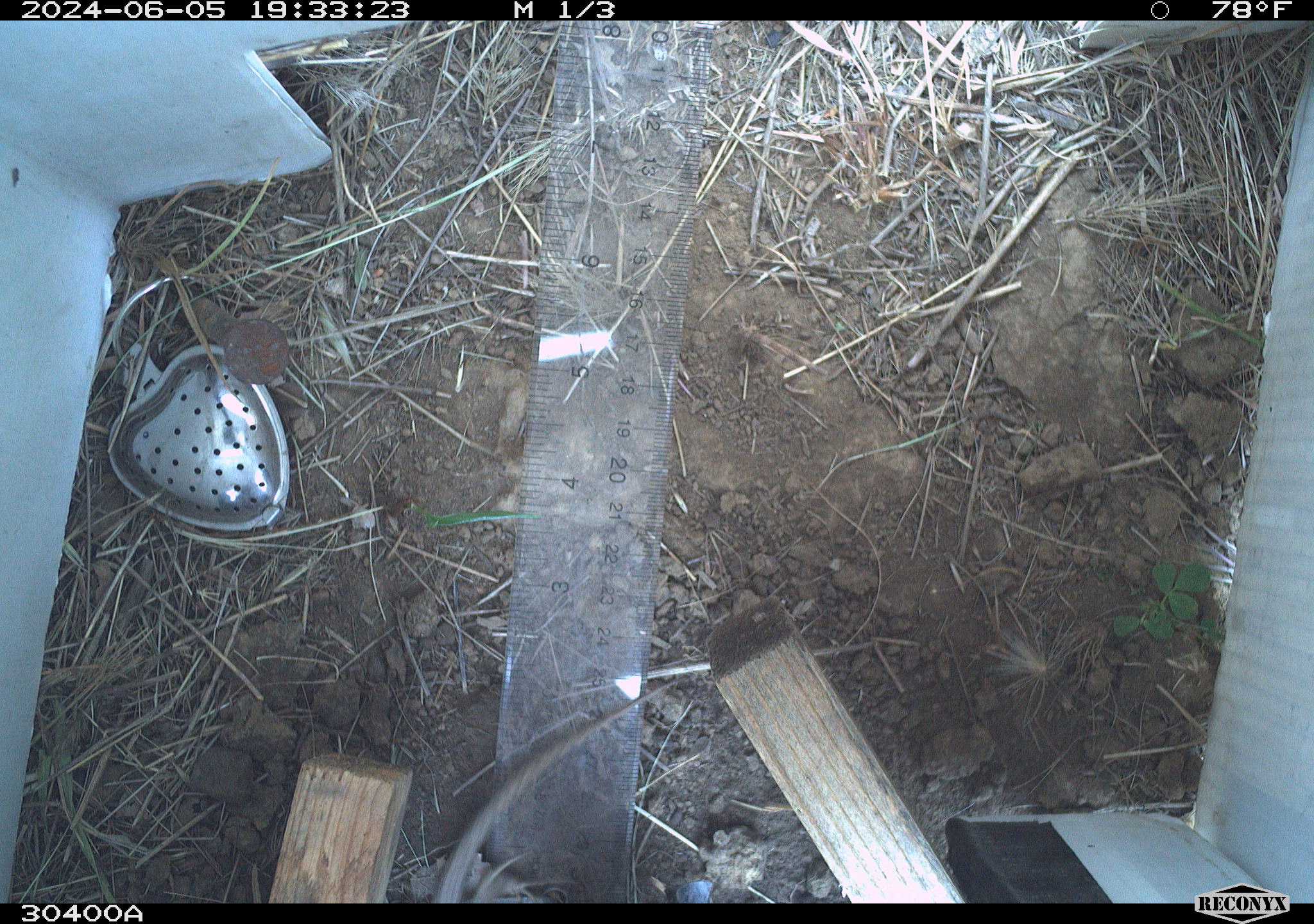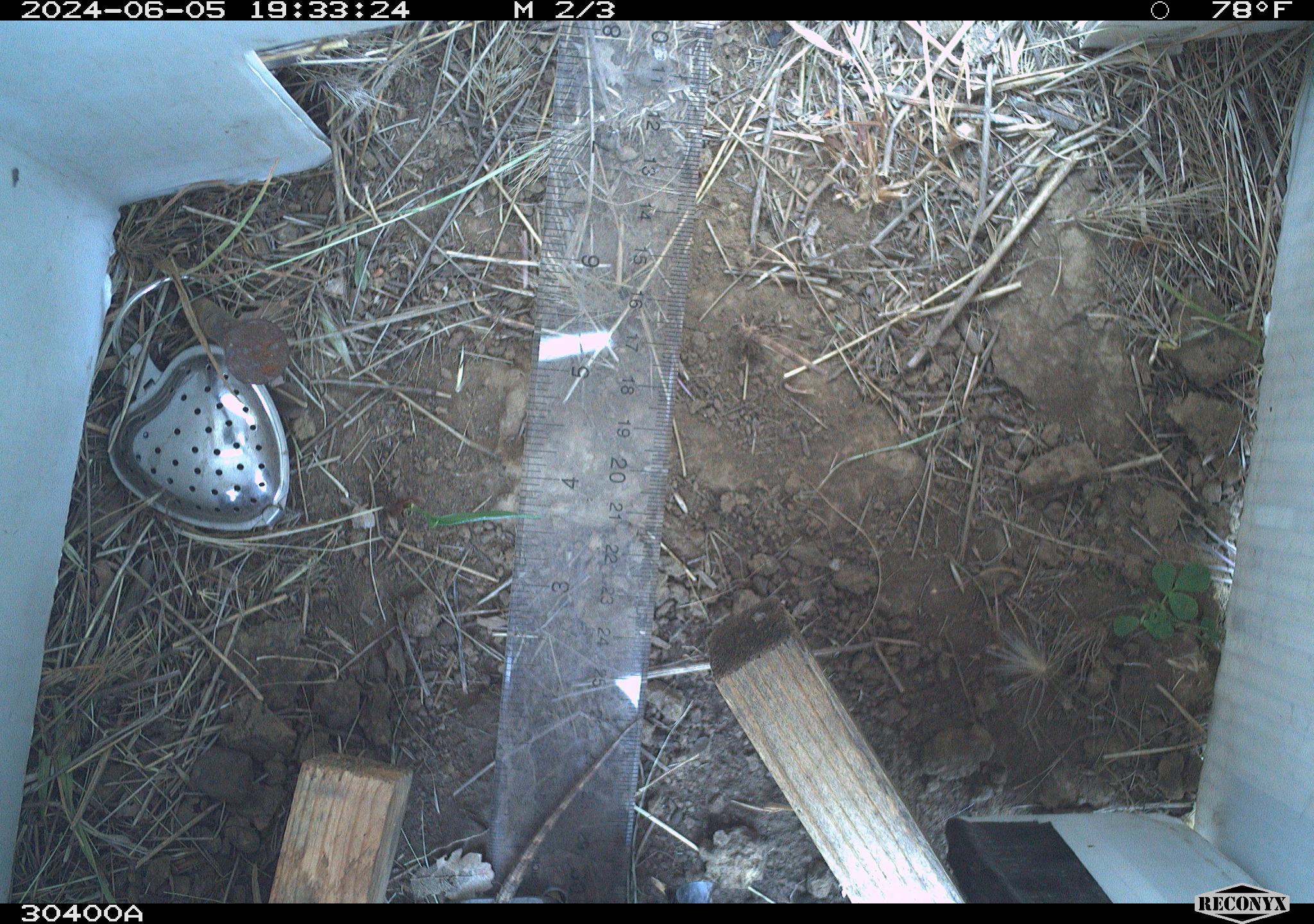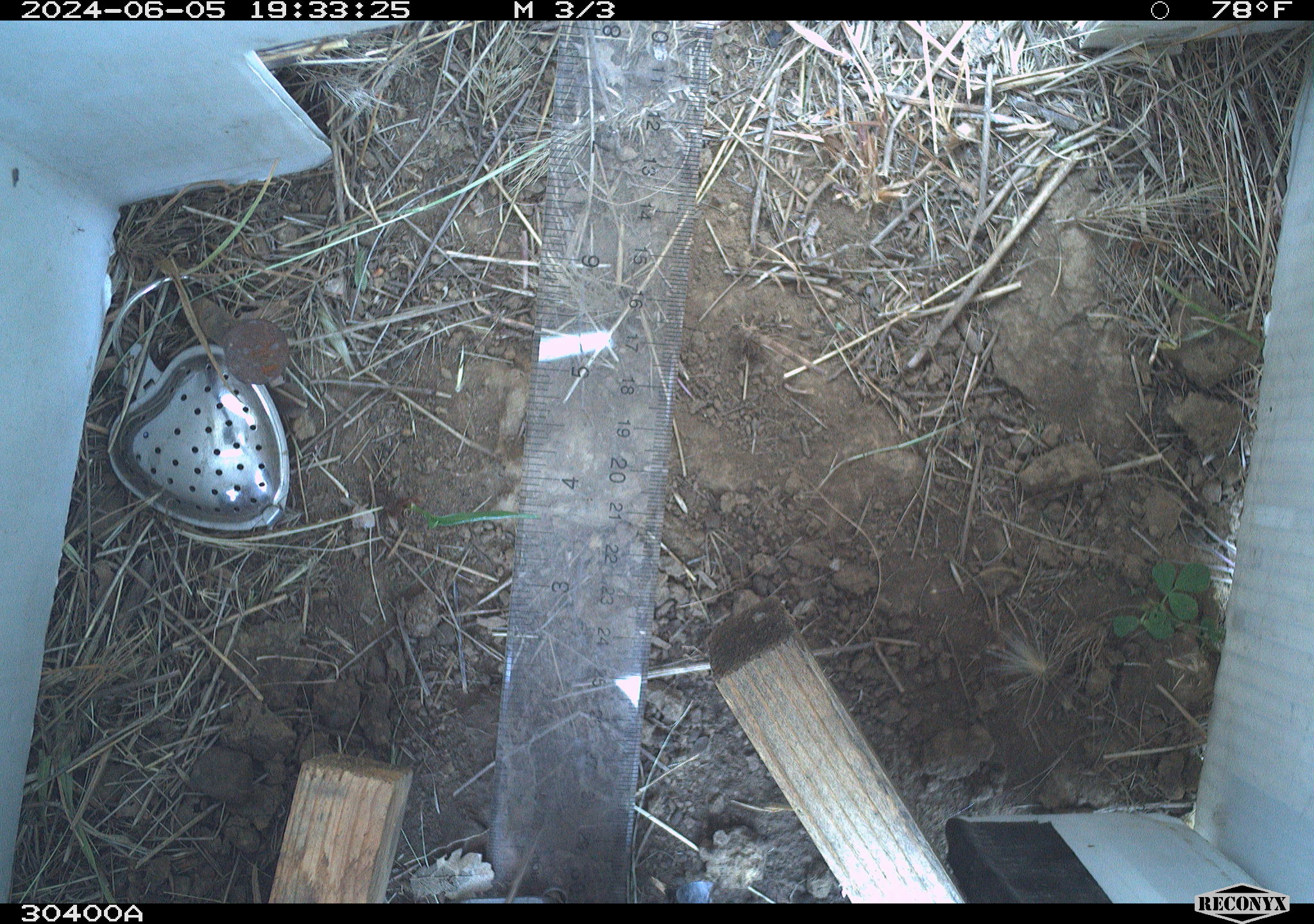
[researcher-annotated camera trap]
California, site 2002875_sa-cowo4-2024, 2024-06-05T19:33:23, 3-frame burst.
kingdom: Animalia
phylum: Chordata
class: Reptilia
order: Squamata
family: Phrynosomatidae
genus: Sceloporus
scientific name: Sceloporus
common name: spiny lizards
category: sceloporus species